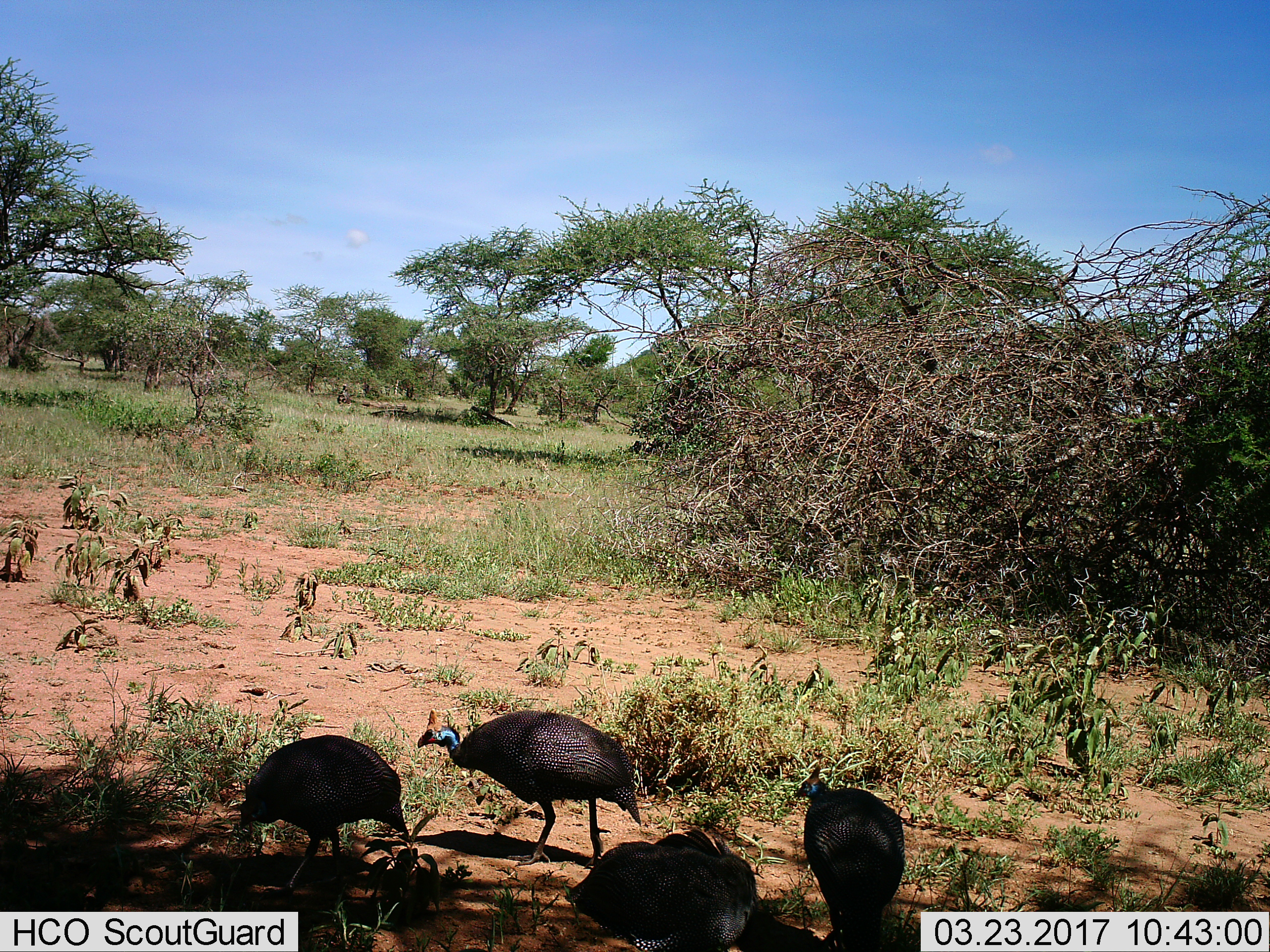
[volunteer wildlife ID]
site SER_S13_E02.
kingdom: Animalia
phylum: Chordata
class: Aves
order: Galliformes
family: Numididae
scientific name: Numididae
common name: guineafowl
Guineafowl (Numididae), count 4. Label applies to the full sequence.